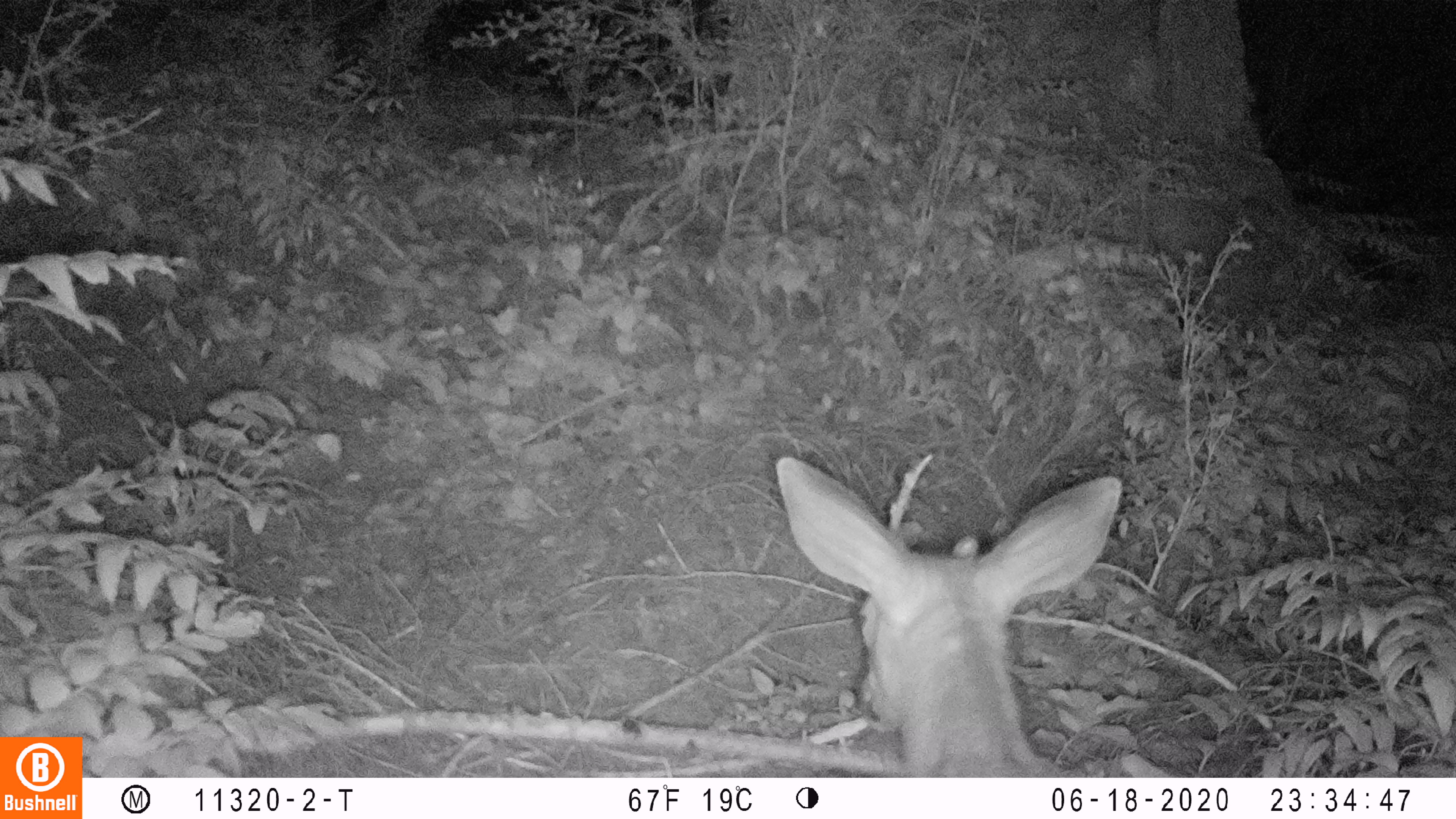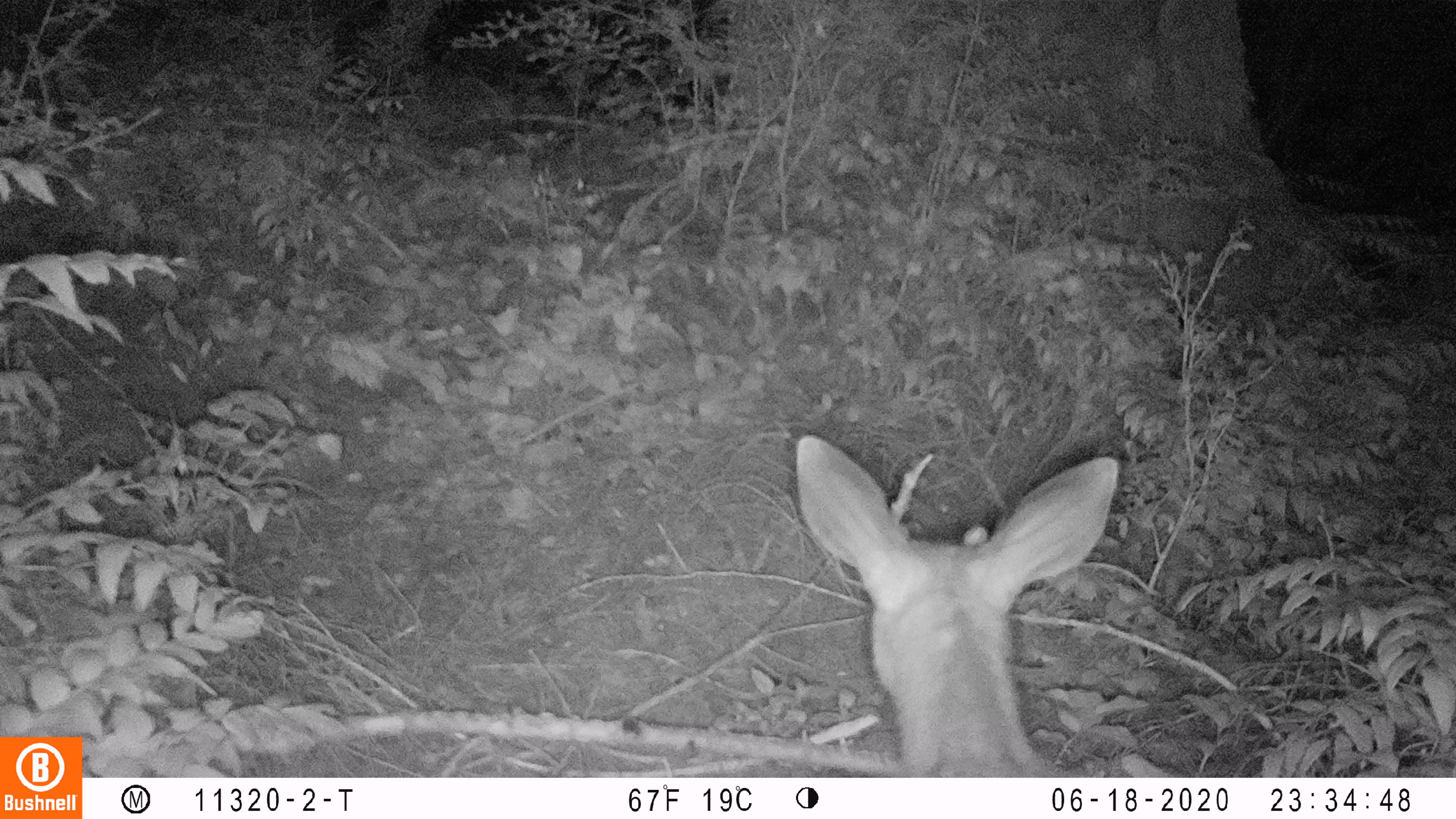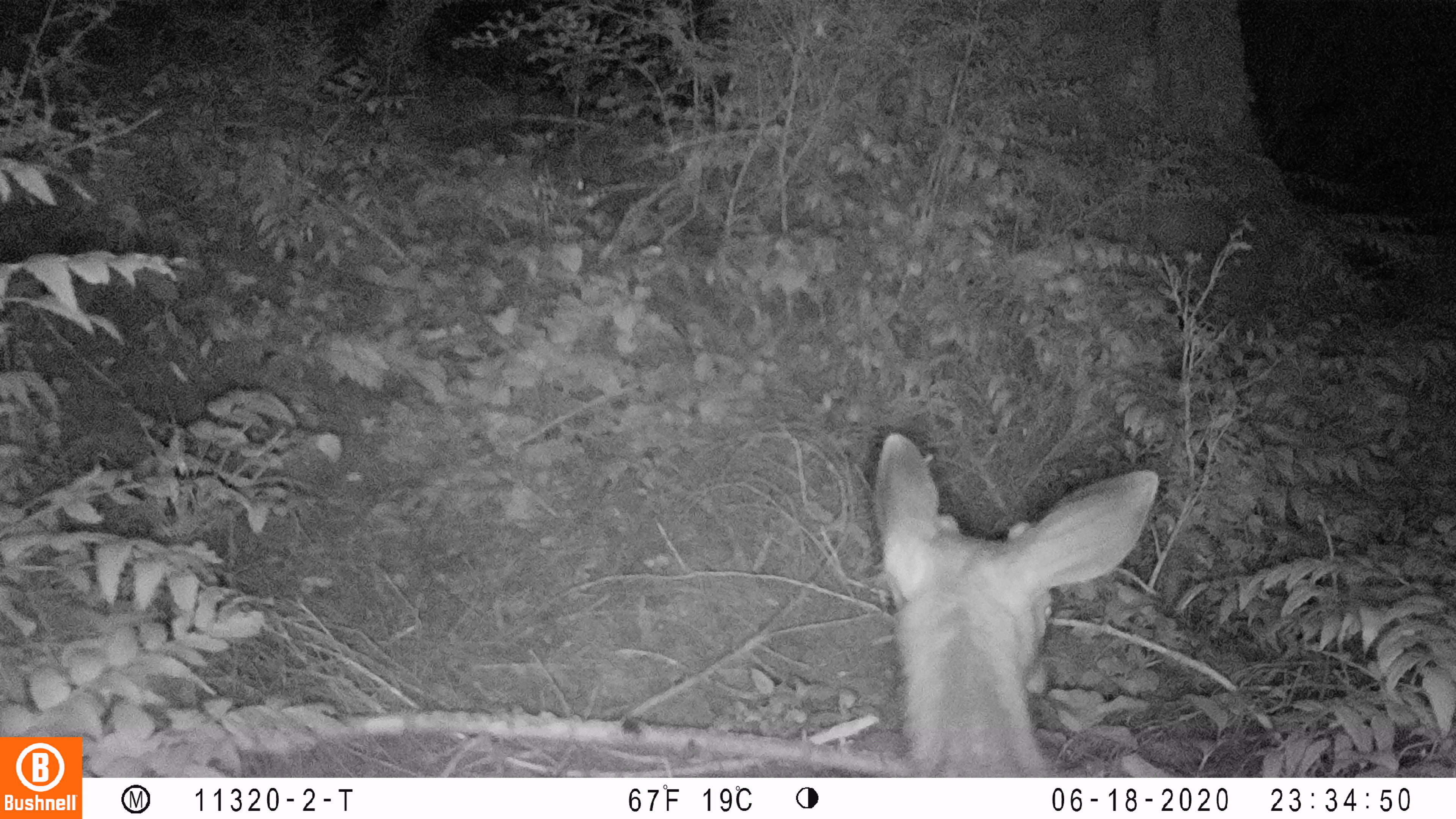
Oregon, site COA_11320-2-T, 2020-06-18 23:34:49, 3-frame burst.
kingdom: Animalia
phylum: Chordata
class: Mammalia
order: Artiodactyla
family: Cervidae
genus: Odocoileus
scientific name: Odocoileus hemionus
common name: black-tailed deer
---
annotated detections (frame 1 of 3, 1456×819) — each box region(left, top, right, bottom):
black-tailed deer: region(774, 448, 1127, 770)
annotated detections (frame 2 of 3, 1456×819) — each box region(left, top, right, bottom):
black-tailed deer: region(787, 431, 1132, 772)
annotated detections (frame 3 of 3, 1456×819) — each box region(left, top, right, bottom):
black-tailed deer: region(861, 425, 1166, 772)